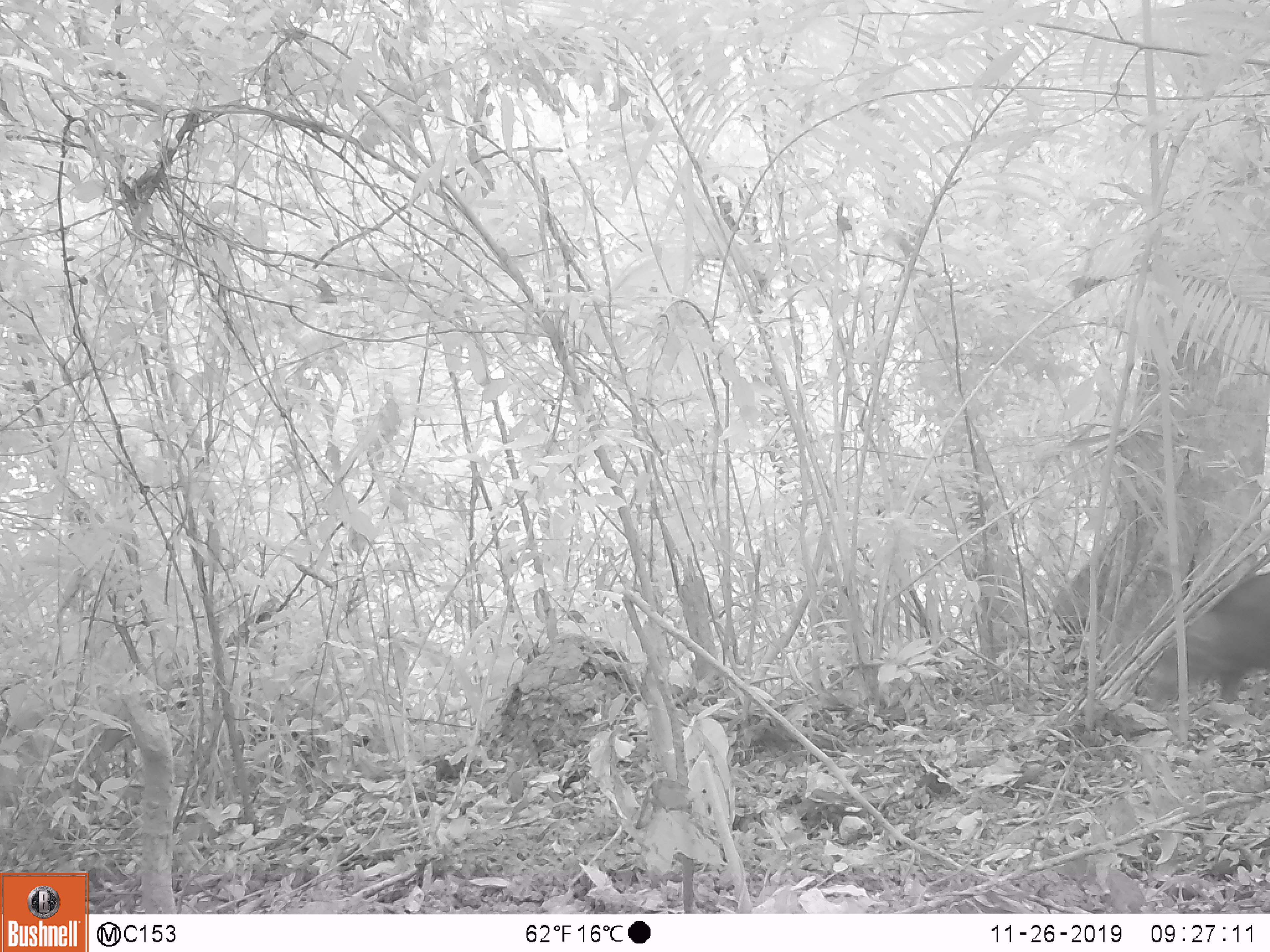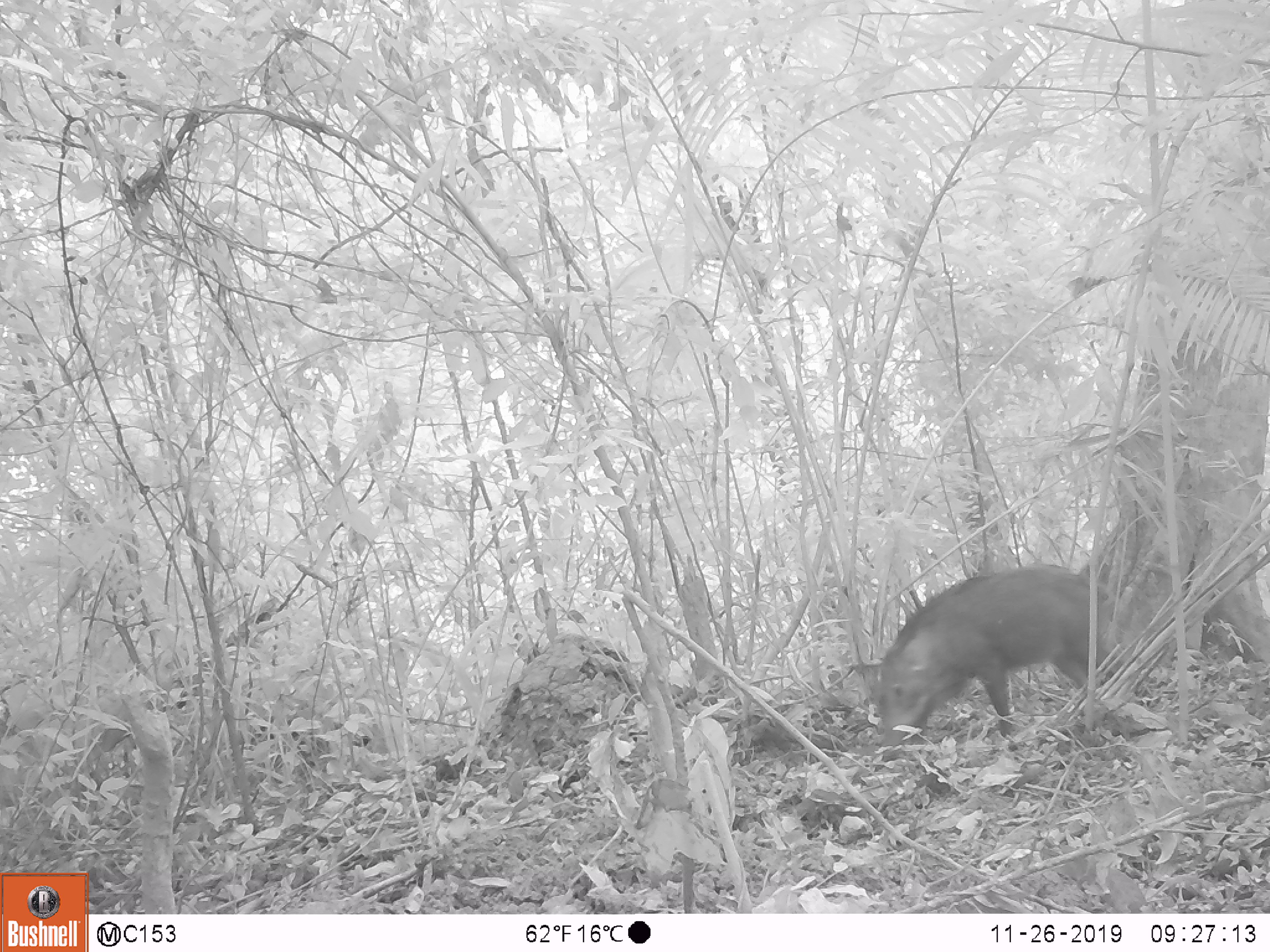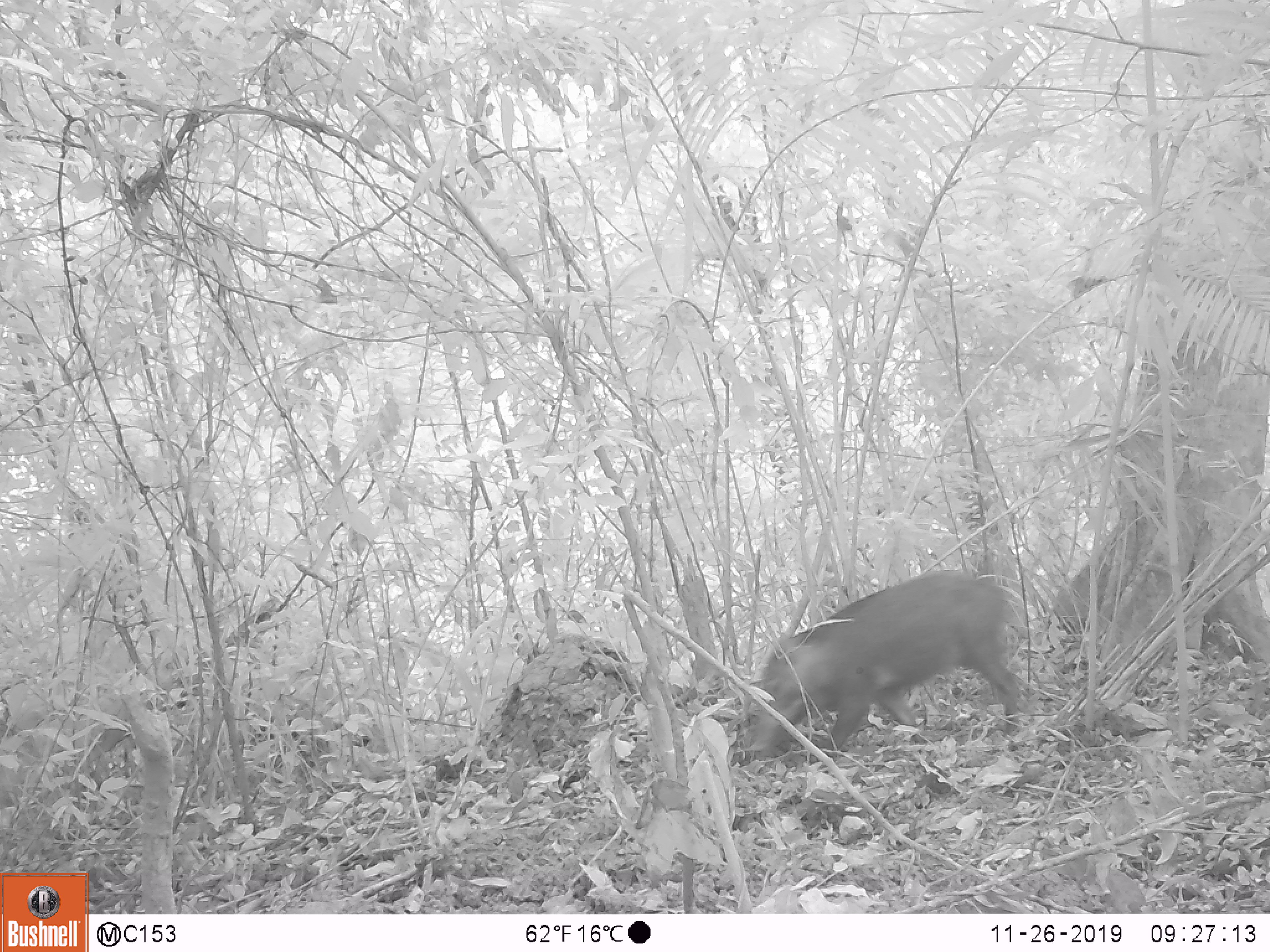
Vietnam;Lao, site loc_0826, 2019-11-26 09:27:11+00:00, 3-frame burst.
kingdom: Animalia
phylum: Chordata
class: Mammalia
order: Artiodactyla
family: Suidae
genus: Sus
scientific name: Sus scrofa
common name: eurasian wild pig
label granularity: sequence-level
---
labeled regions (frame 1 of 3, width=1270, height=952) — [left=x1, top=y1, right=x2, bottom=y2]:
eurasian wild pig: [left=1151, top=571, right=1270, bottom=701]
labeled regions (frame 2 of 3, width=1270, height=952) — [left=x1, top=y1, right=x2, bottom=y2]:
eurasian wild pig: [left=877, top=562, right=1124, bottom=761]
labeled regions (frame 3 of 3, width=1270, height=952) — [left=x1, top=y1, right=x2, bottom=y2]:
eurasian wild pig: [left=742, top=567, right=1020, bottom=761]